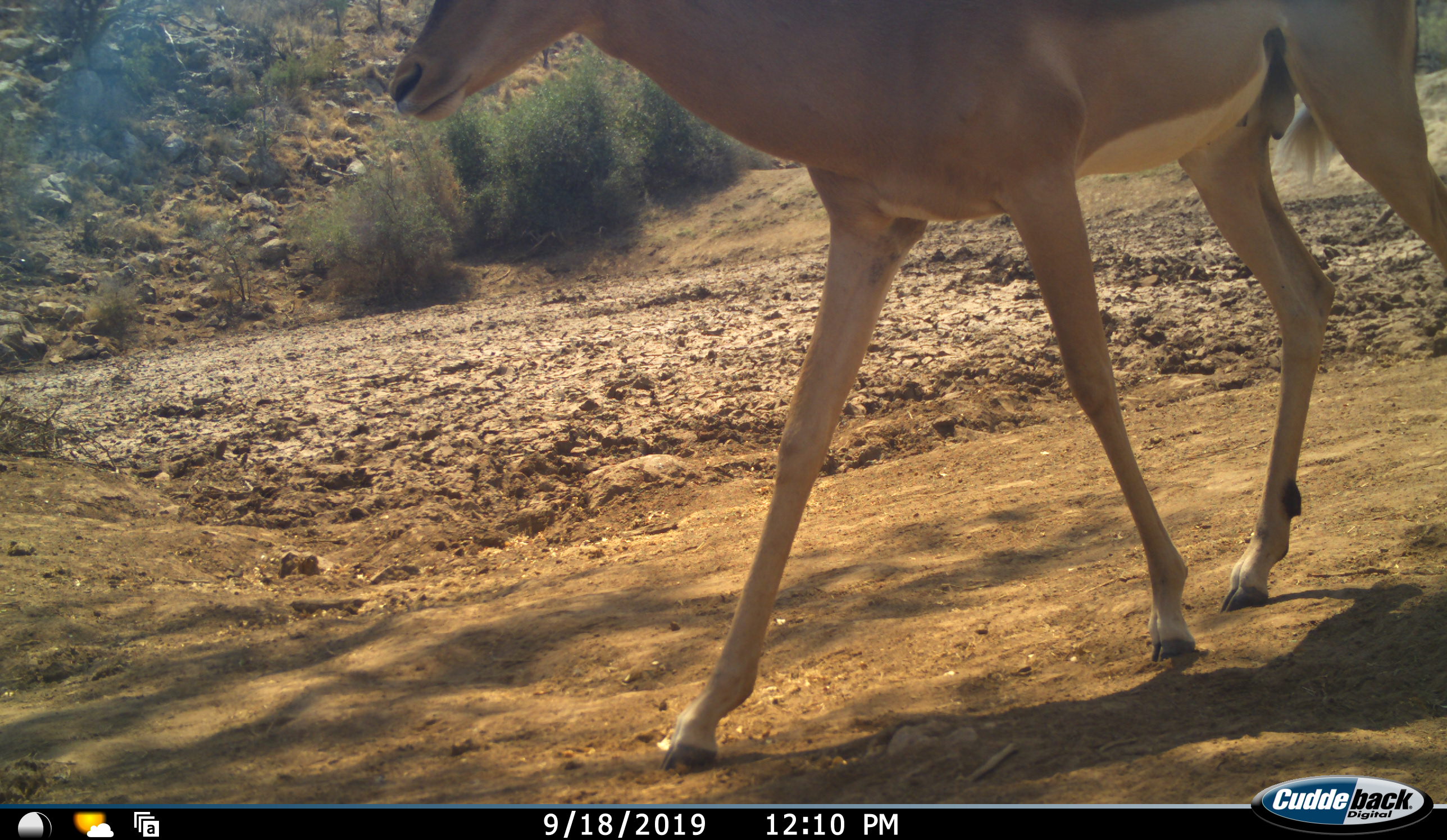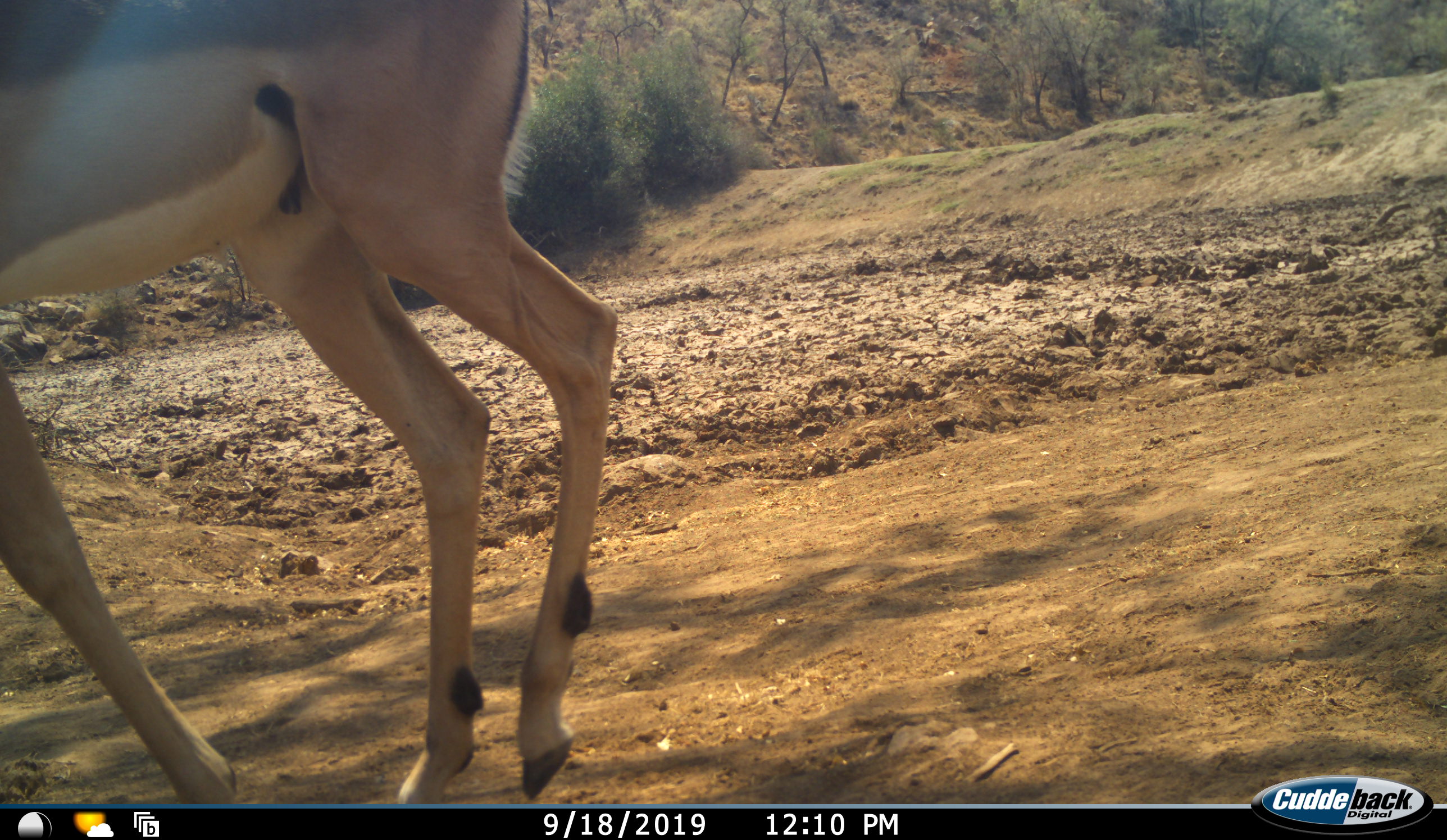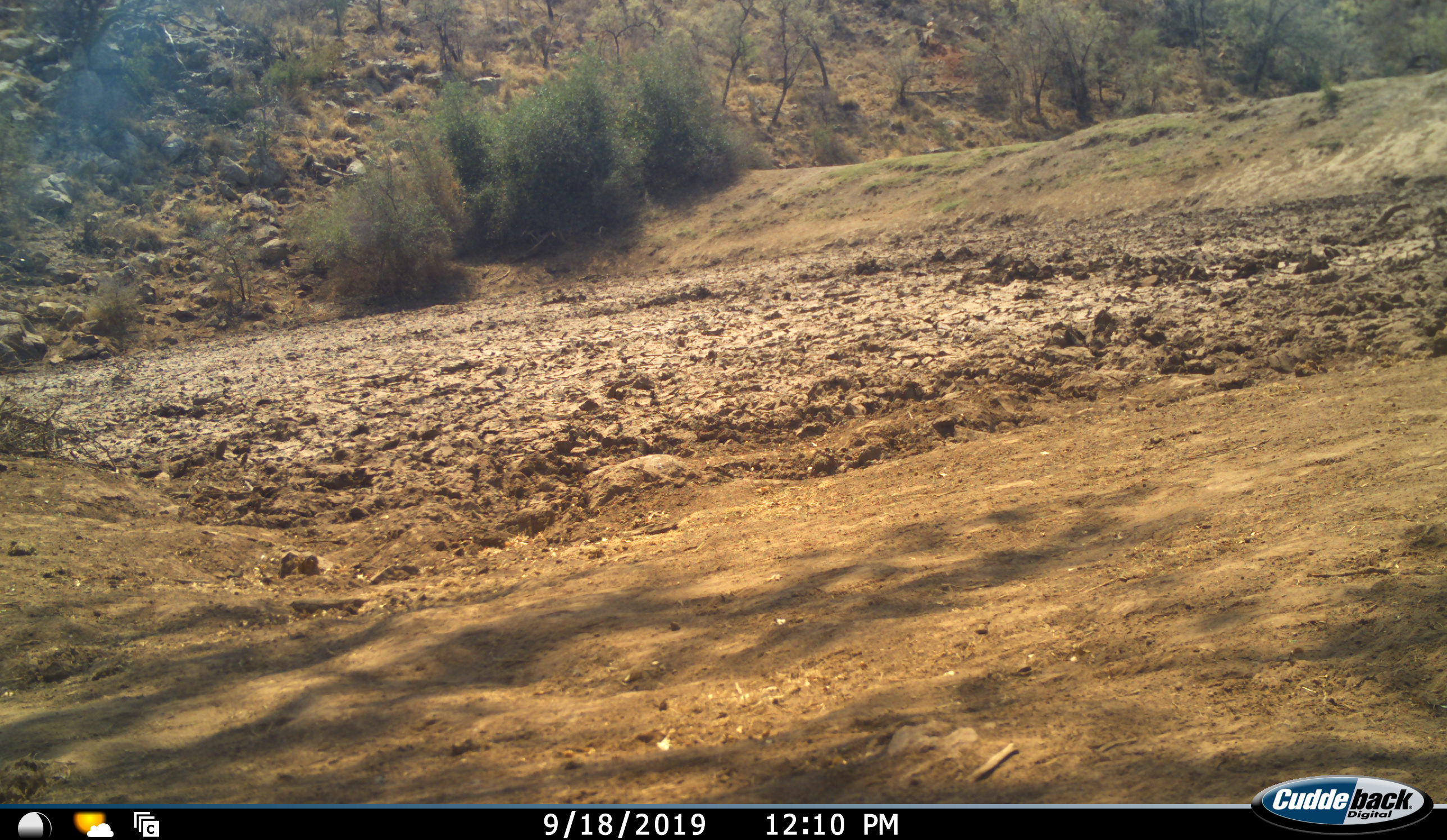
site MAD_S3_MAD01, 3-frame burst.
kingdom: Animalia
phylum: Chordata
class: Mammalia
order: Artiodactyla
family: Bovidae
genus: Aepyceros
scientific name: Aepyceros melampus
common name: impala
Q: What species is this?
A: Impala (Aepyceros melampus).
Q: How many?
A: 1.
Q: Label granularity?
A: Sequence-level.